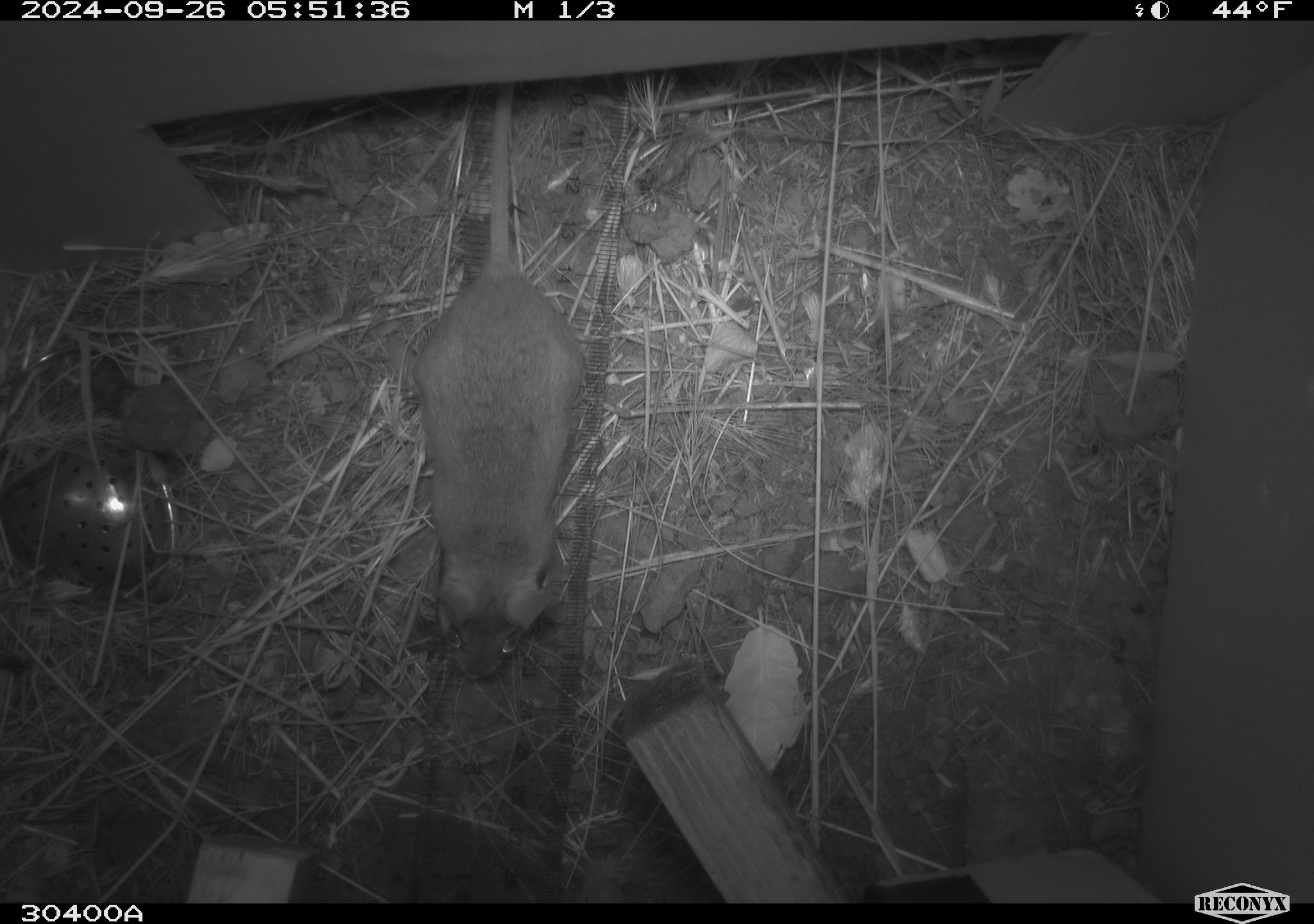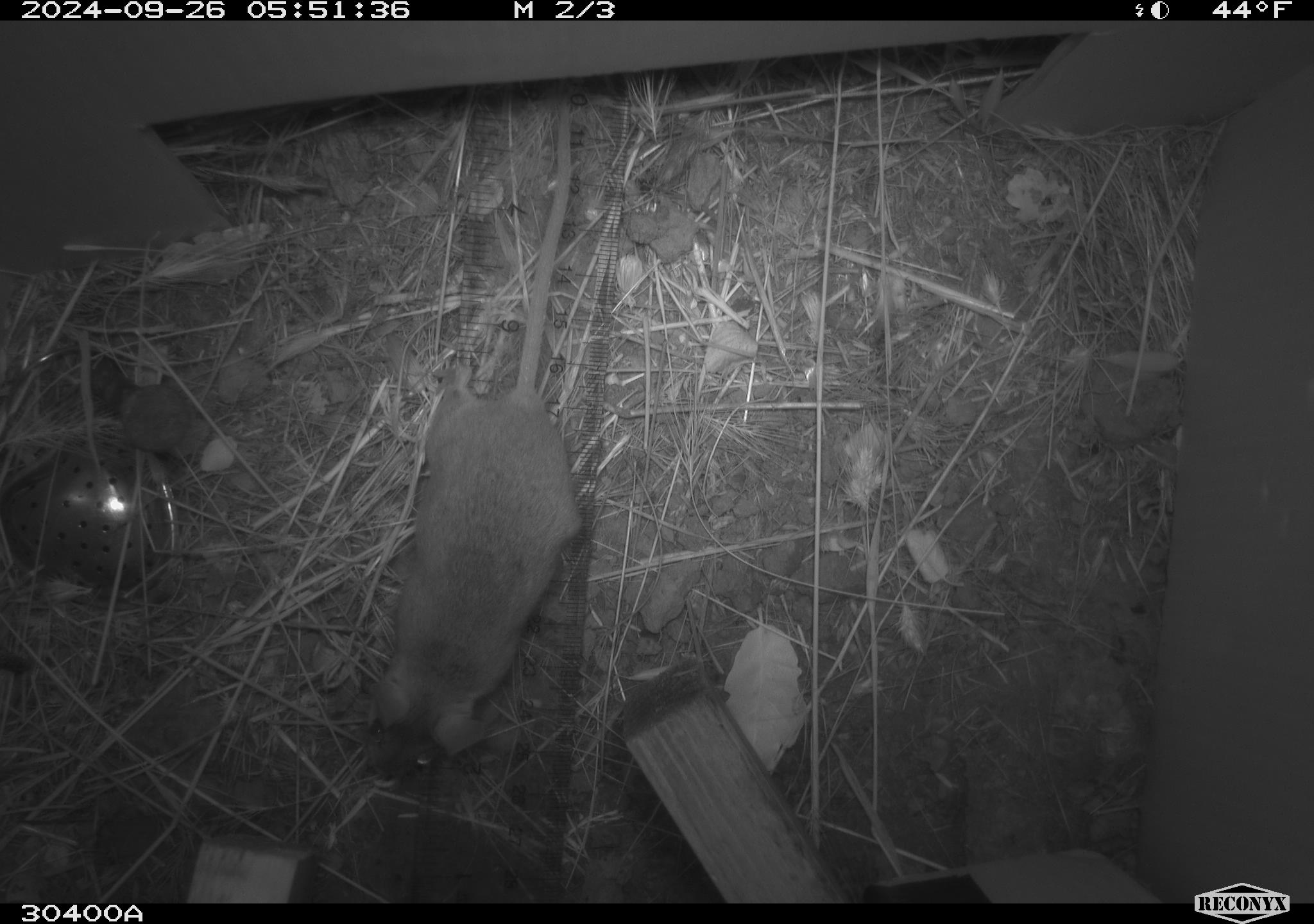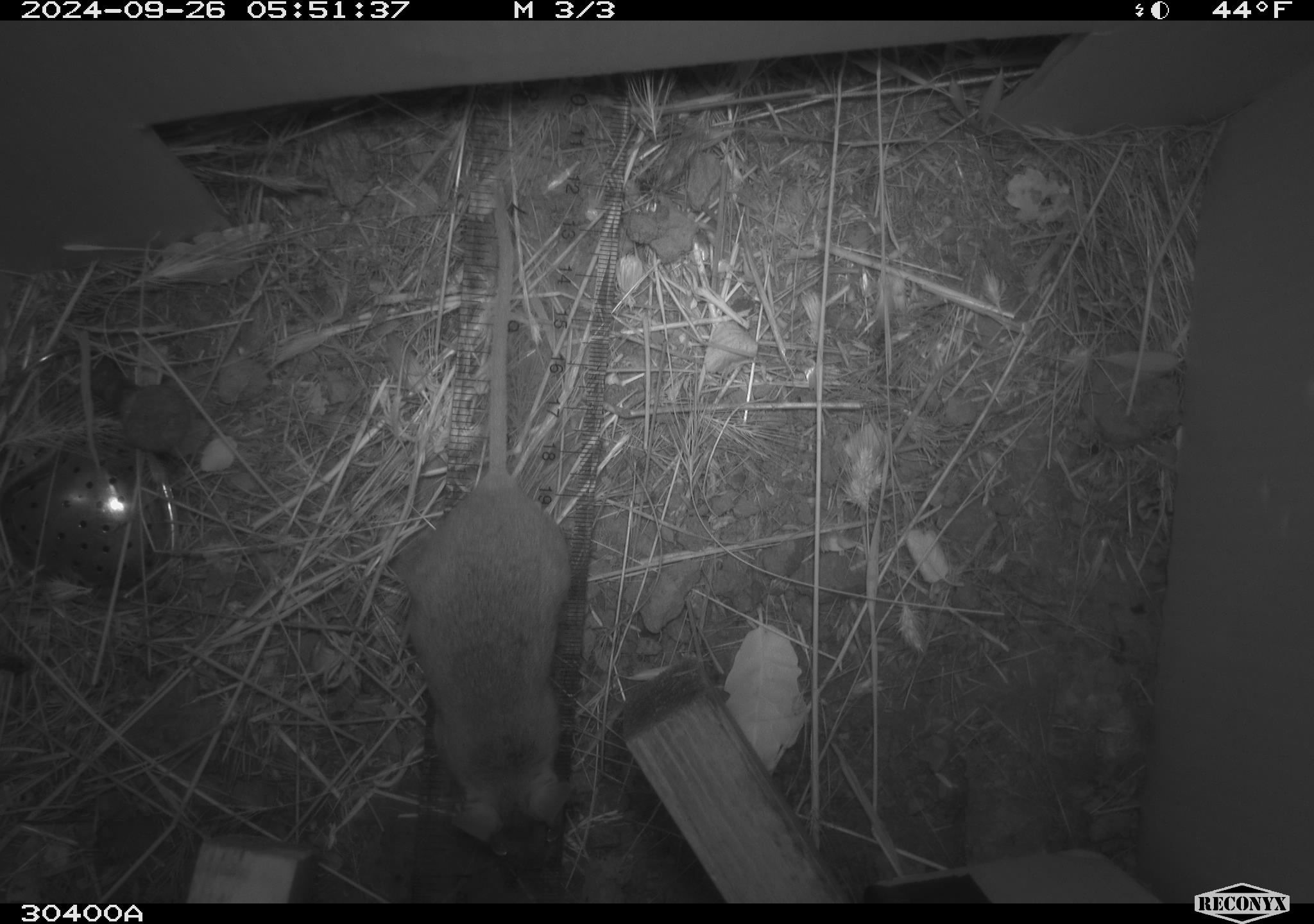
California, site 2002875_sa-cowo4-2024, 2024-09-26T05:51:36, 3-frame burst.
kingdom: Animalia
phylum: Chordata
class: Mammalia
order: Rodentia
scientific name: Rodentia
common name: rodent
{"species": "rodent (Rodentia)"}